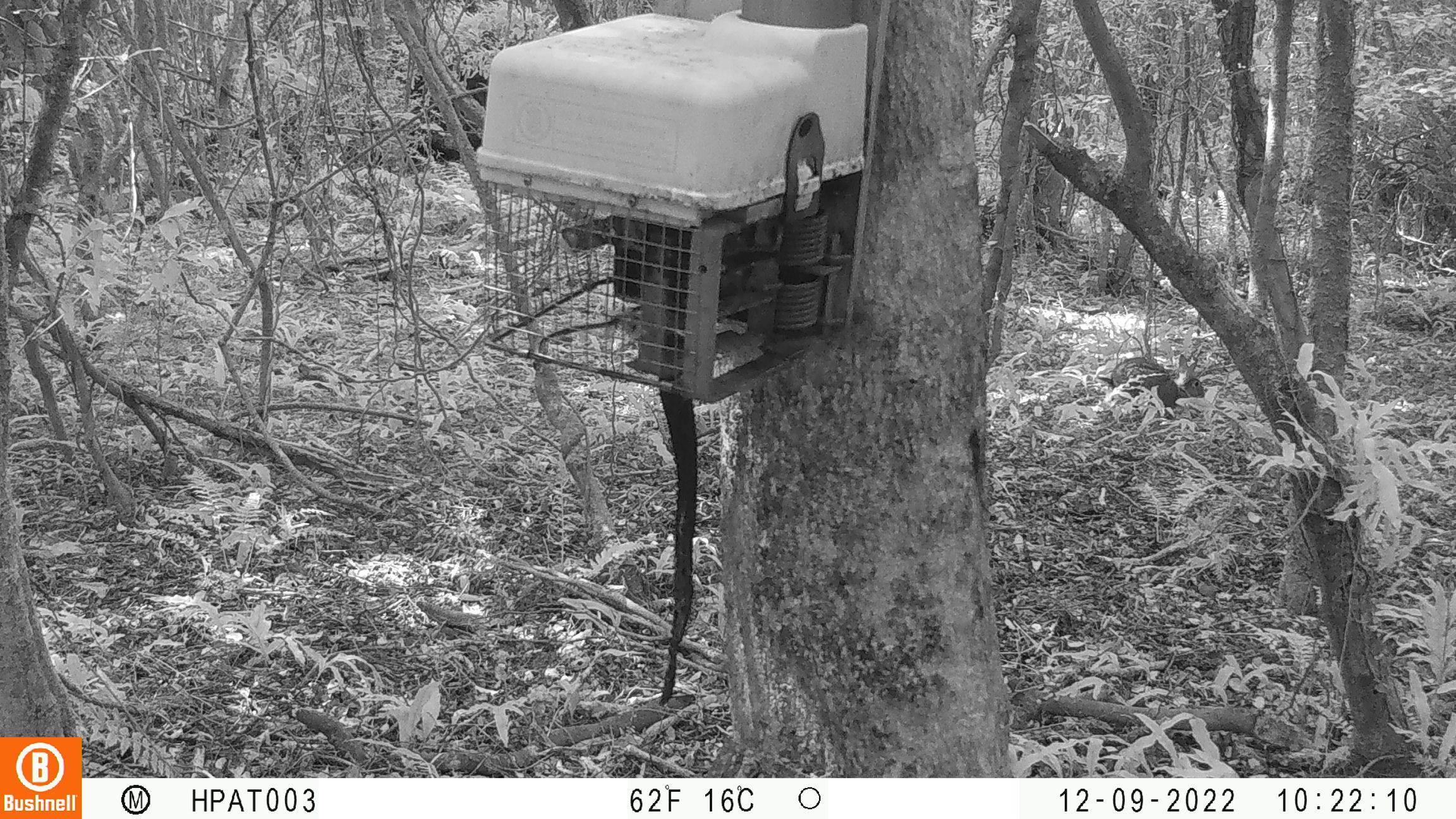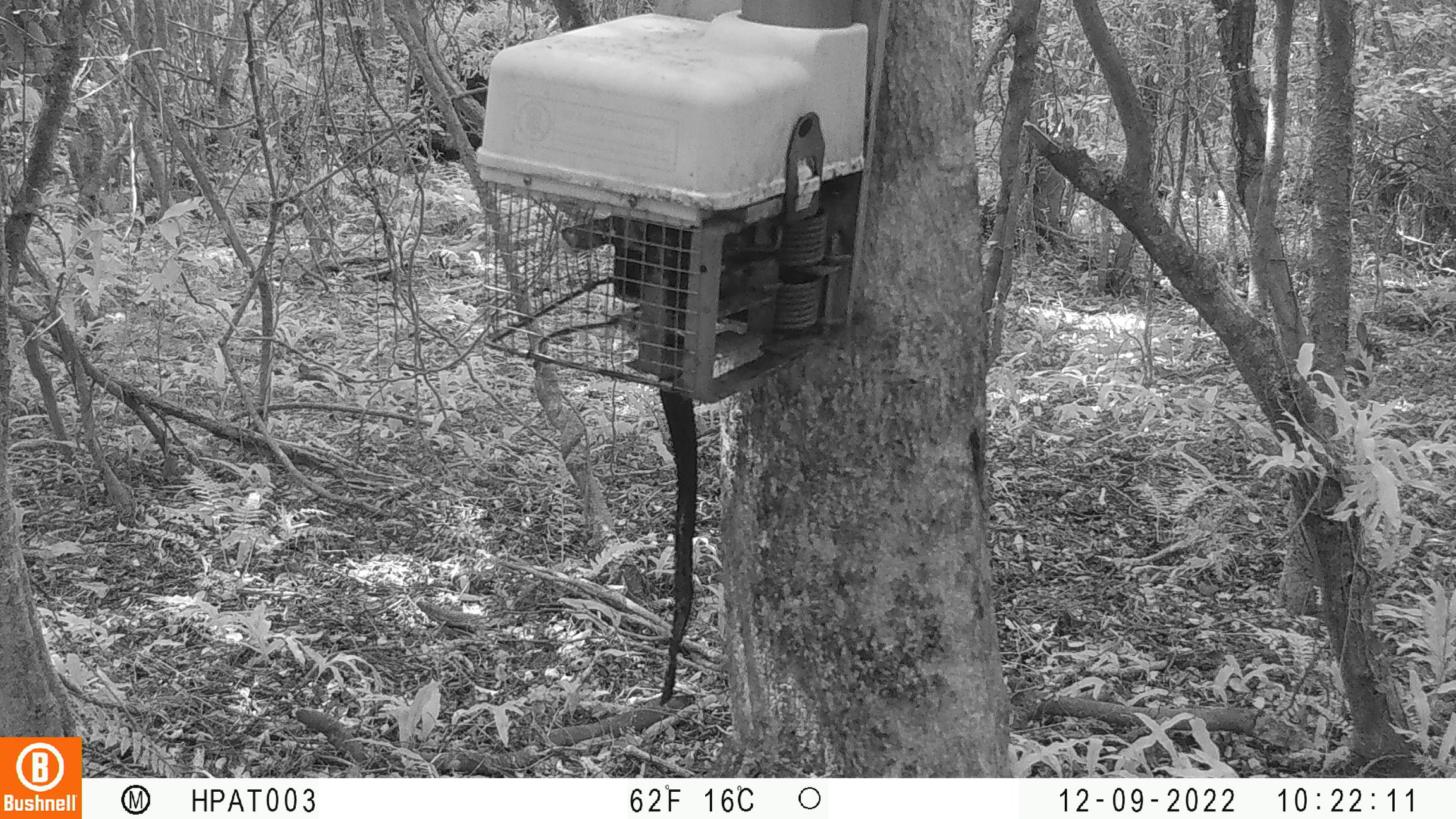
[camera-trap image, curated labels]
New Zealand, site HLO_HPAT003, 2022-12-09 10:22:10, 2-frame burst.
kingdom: Animalia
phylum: Chordata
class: Mammalia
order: Lagomorpha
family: Leporidae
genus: Oryctolagus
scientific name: Oryctolagus cuniculus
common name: european rabbit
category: rabbit